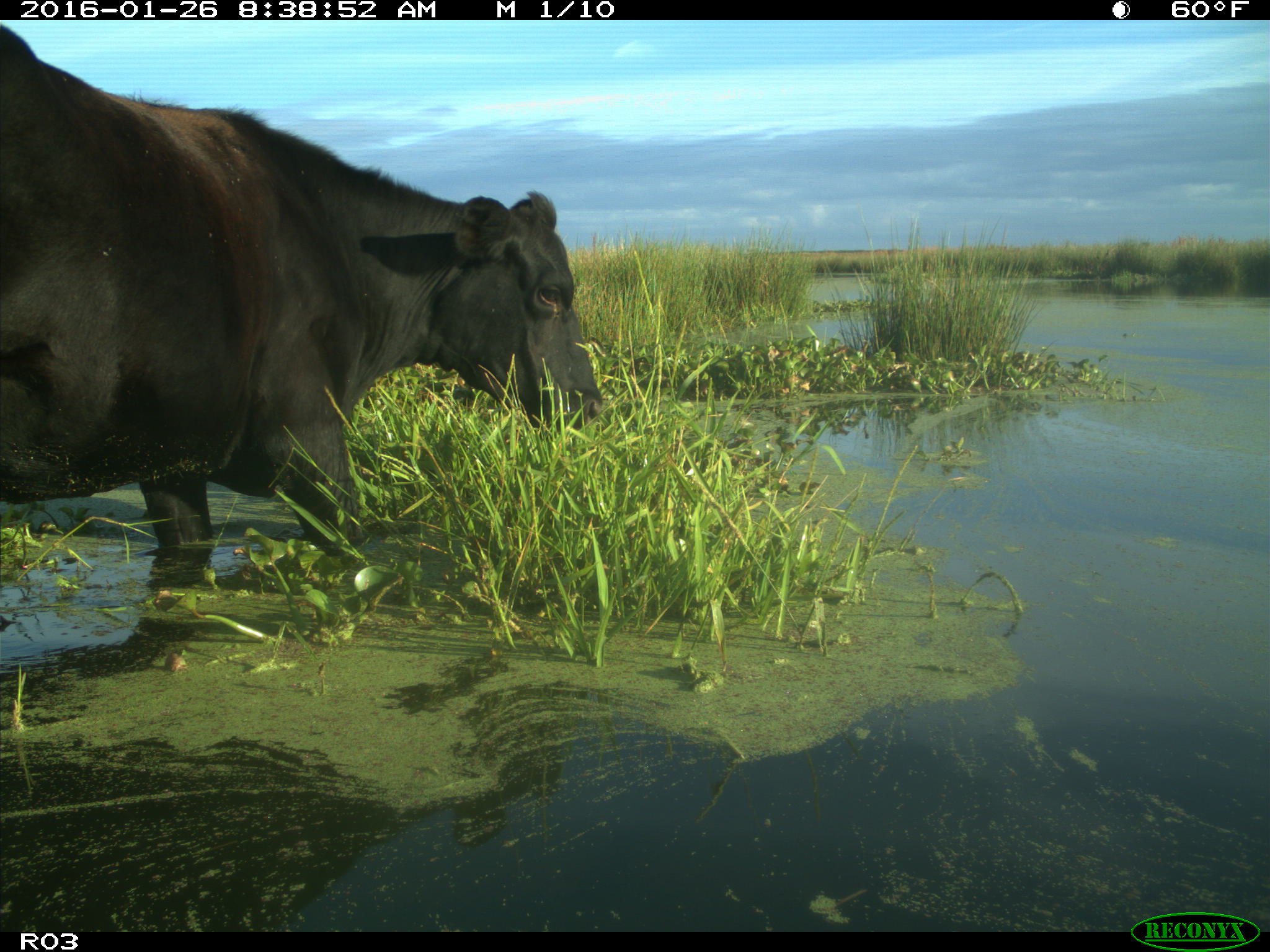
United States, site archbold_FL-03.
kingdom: Animalia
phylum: Chordata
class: Mammalia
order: Artiodactyla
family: Bovidae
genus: Bos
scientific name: Bos taurus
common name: domestic cow